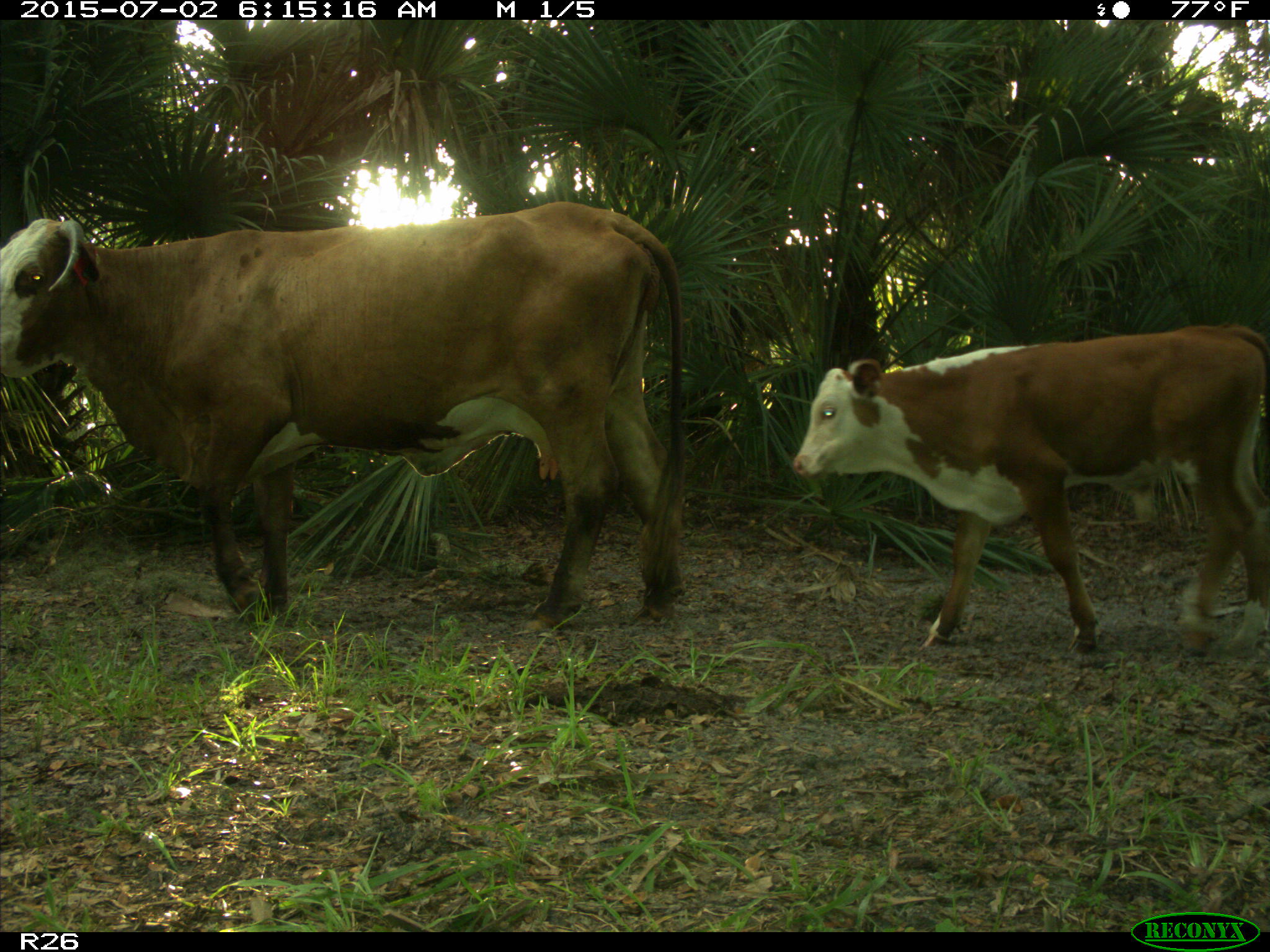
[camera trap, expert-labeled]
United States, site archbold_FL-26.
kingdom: Animalia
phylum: Chordata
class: Mammalia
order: Artiodactyla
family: Bovidae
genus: Bos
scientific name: Bos taurus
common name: domestic cow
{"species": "Bos taurus (domestic cow)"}